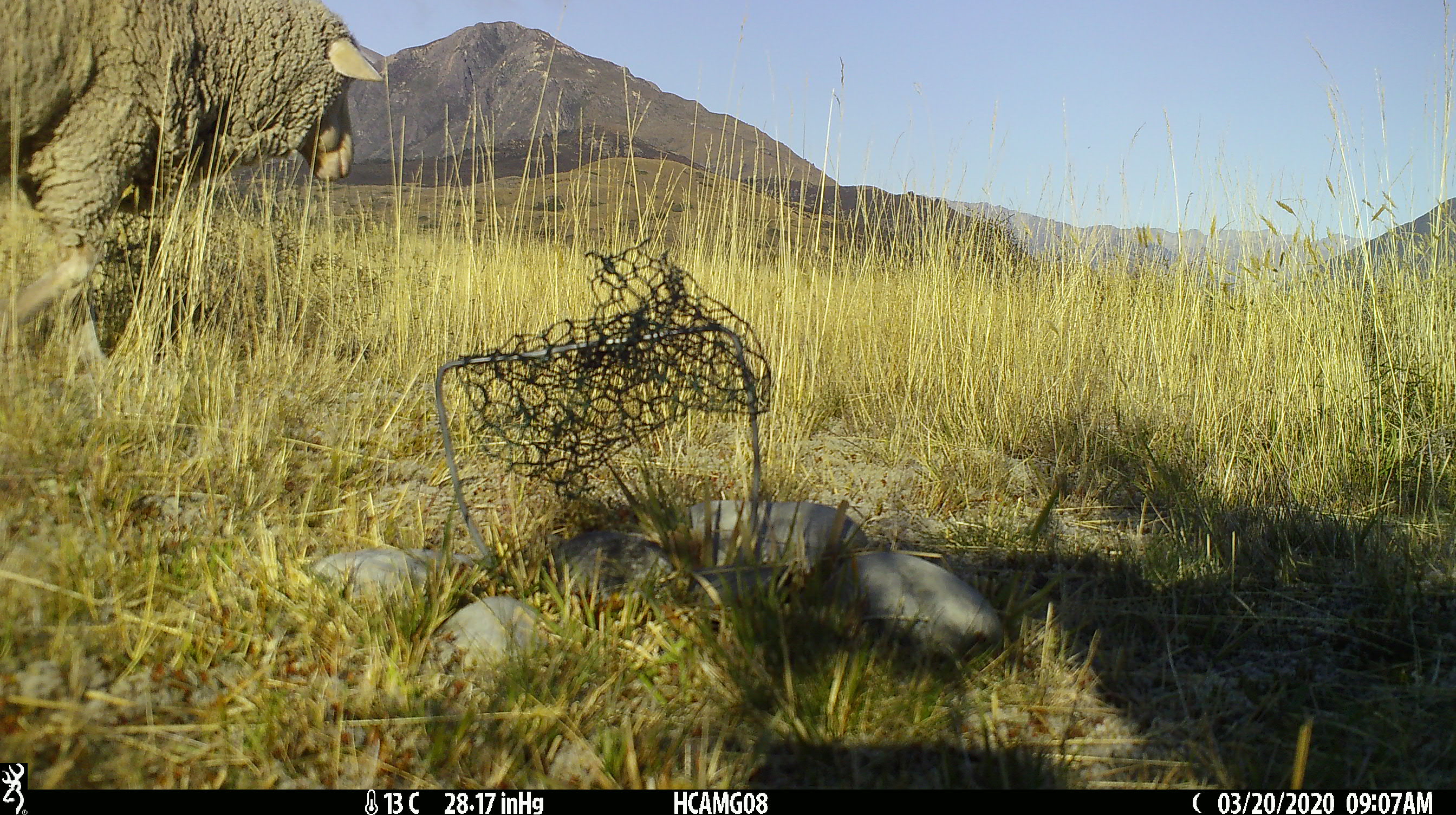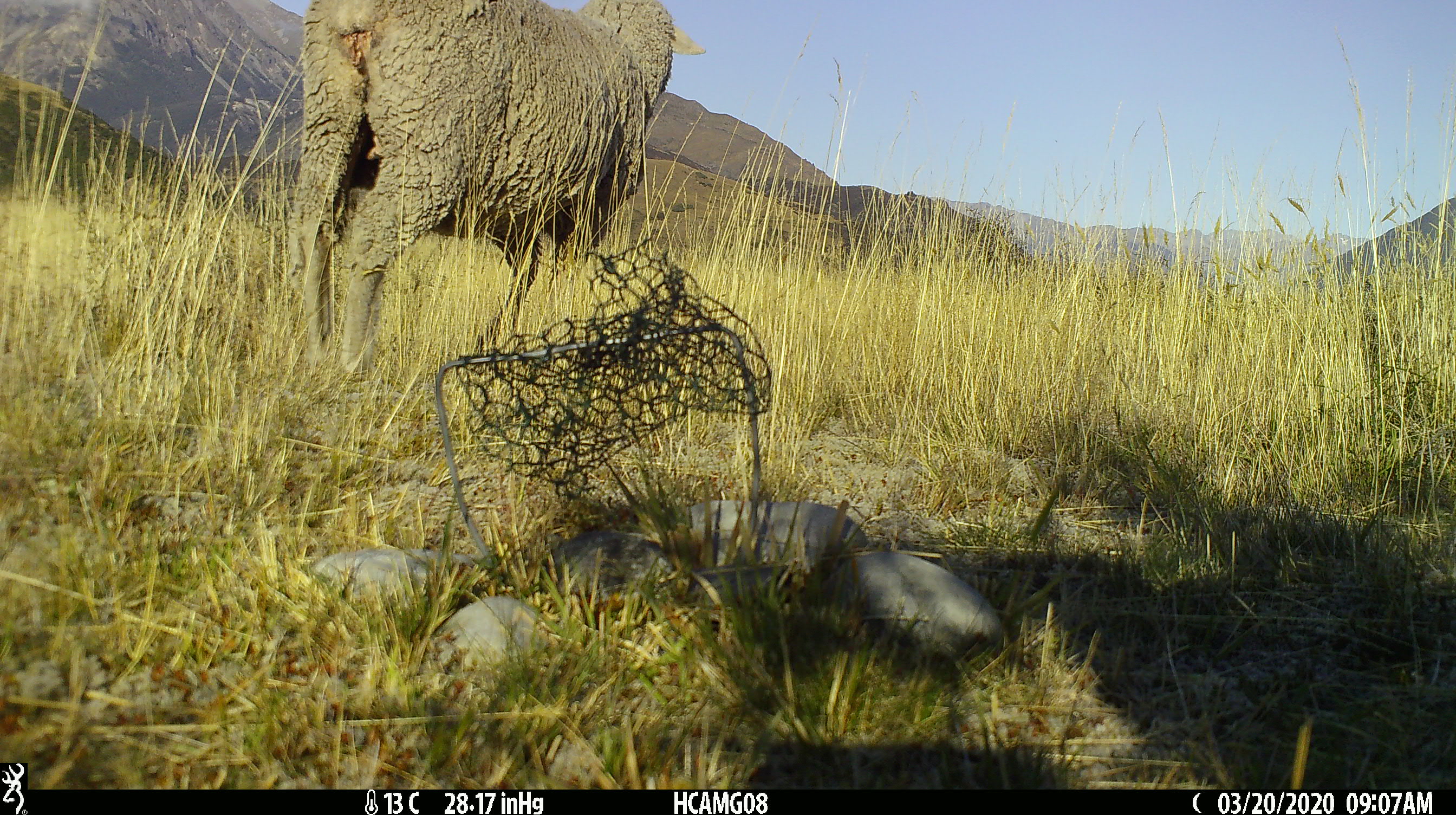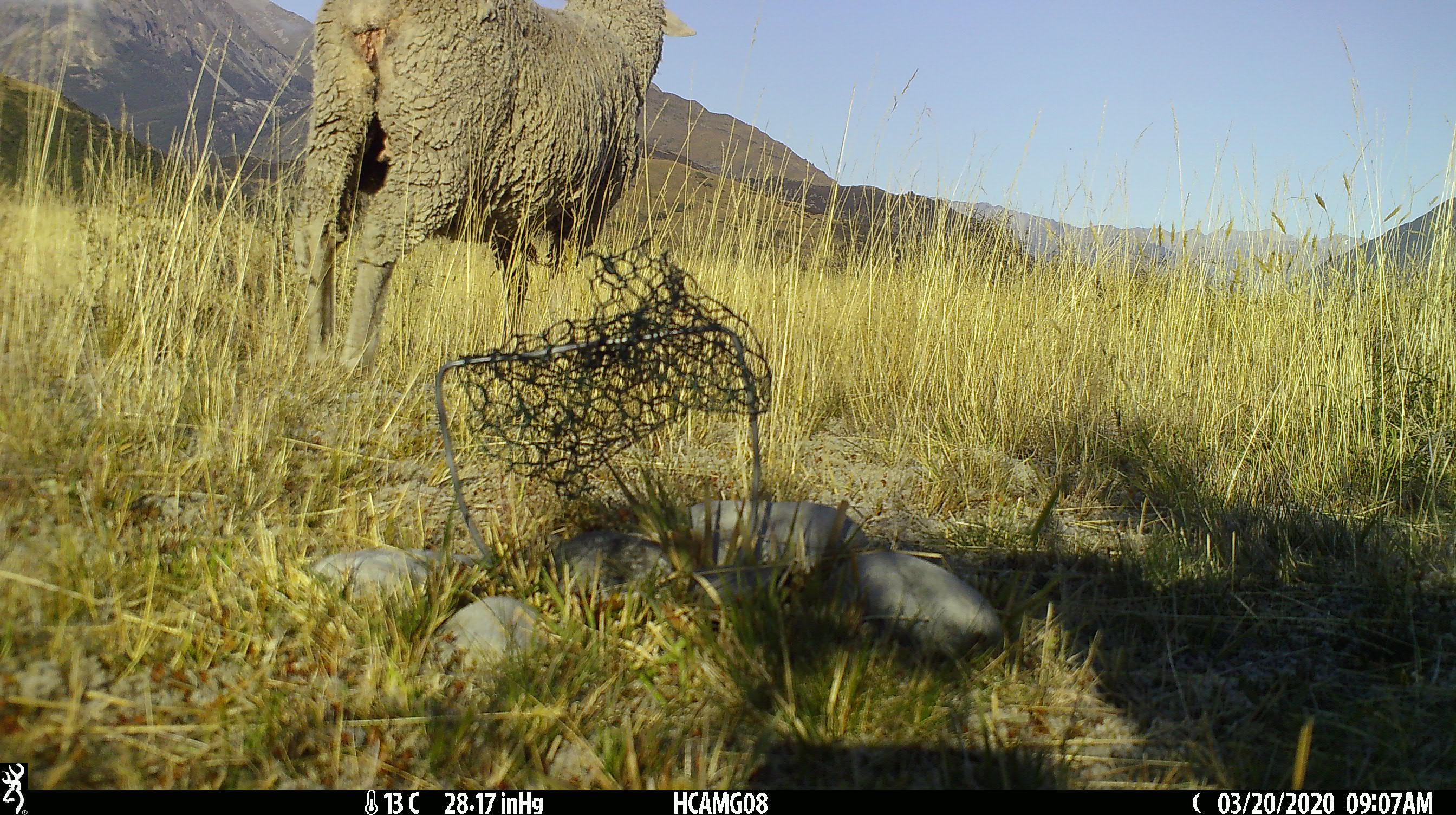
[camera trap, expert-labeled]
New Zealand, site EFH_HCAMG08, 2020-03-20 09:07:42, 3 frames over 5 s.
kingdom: Animalia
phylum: Chordata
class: Mammalia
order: Artiodactyla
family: Bovidae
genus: Ovis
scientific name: Ovis aries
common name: domestic sheep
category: sheep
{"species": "sheep (domestic sheep) (Ovis aries)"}